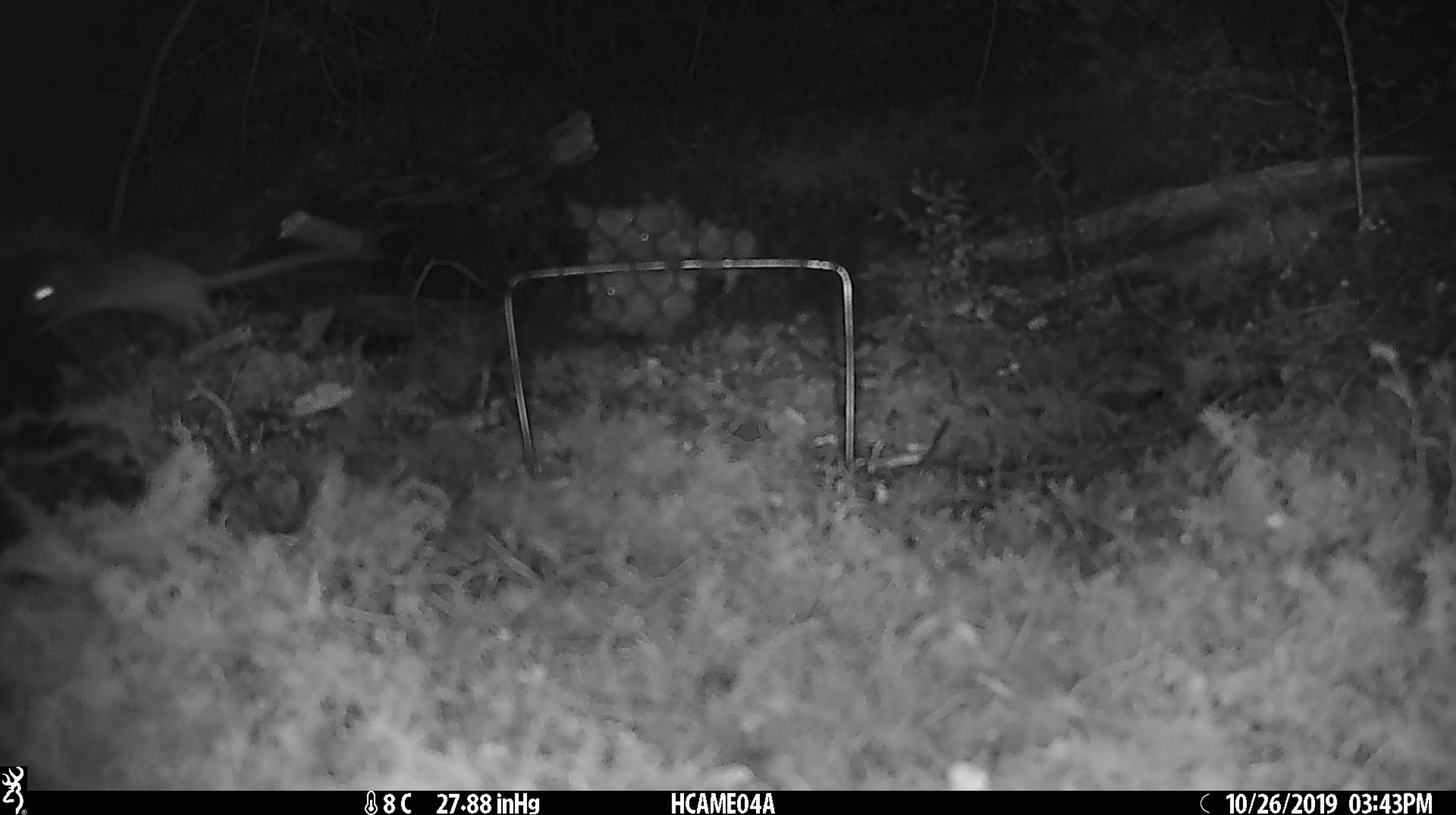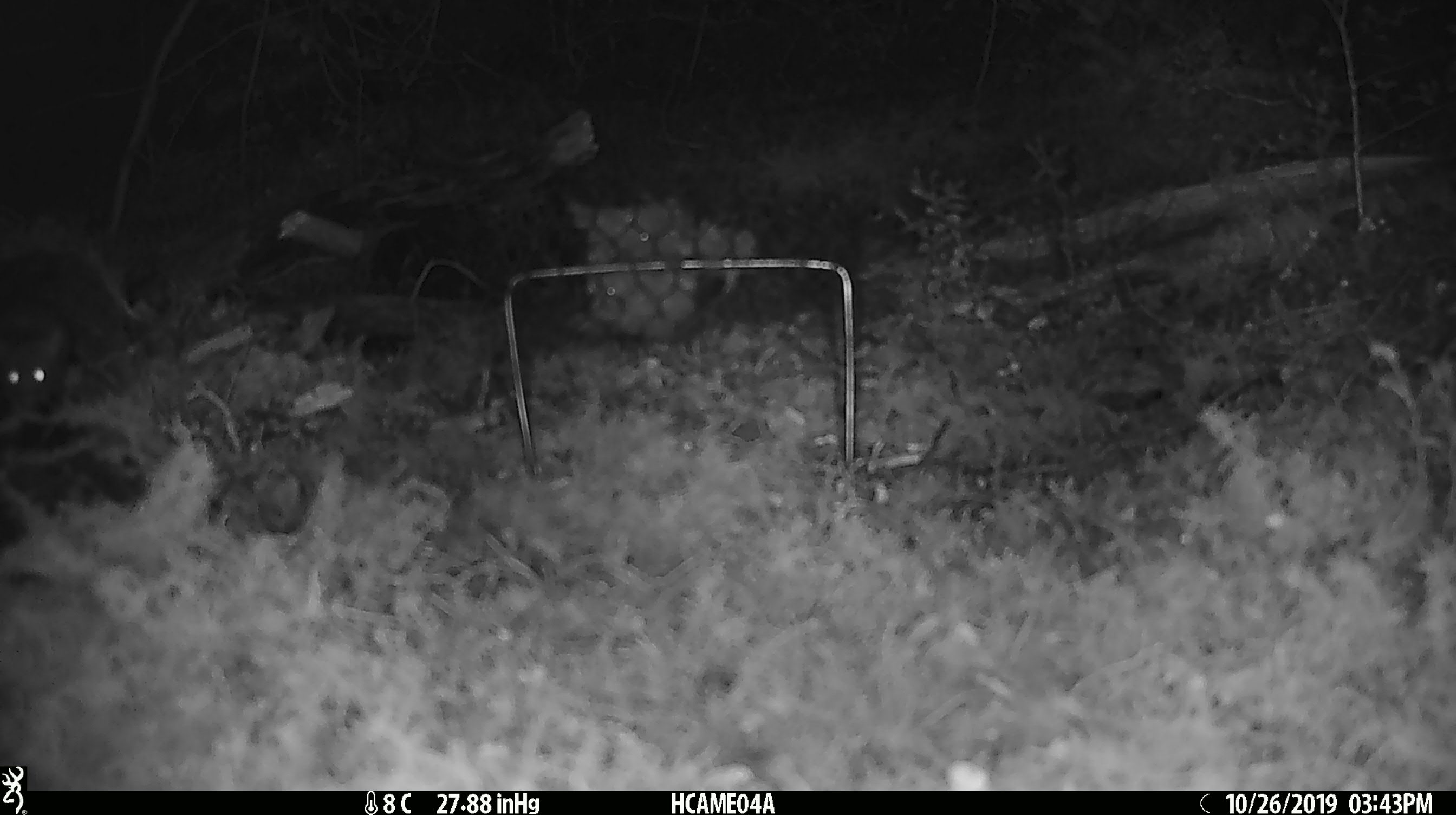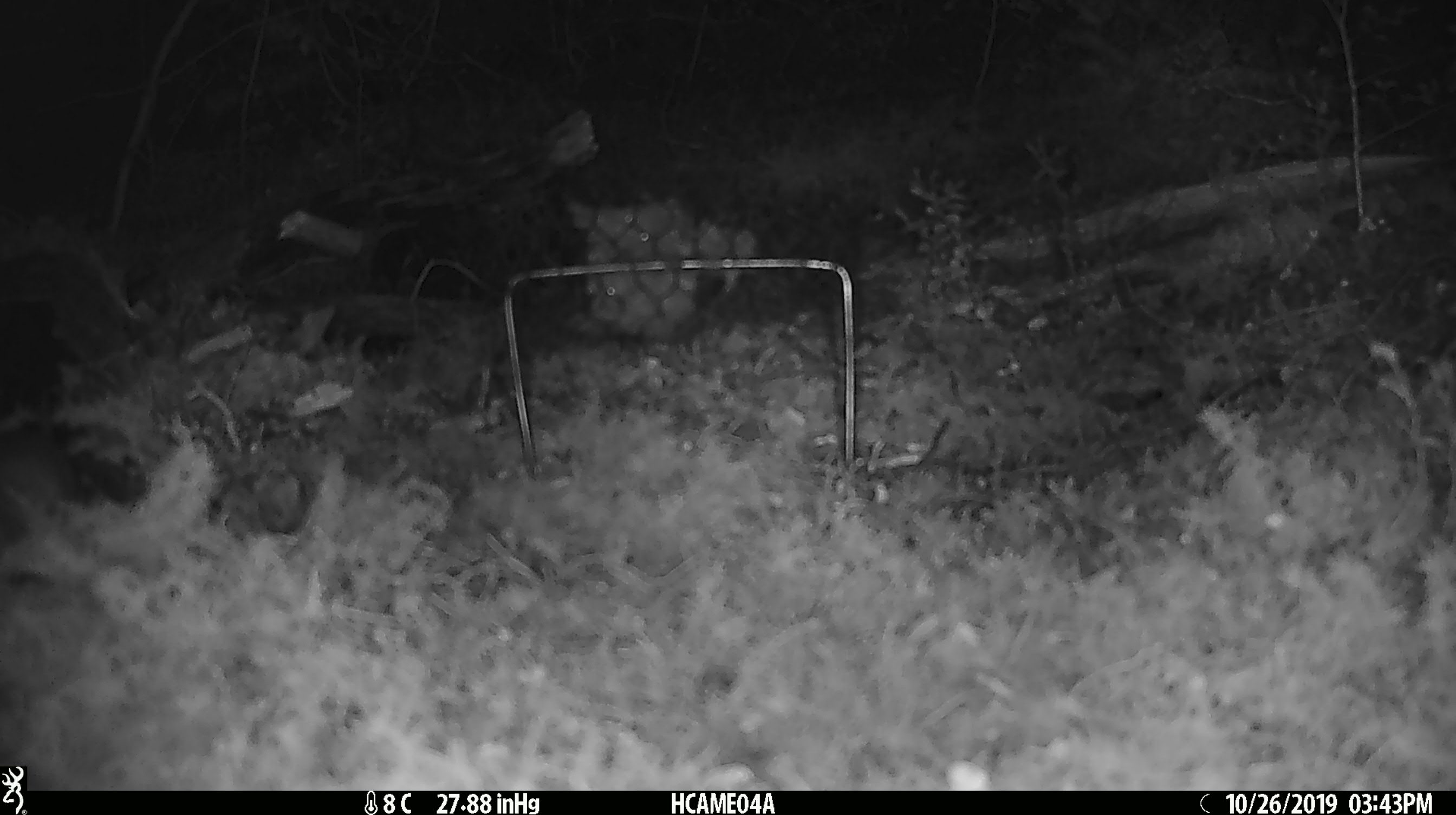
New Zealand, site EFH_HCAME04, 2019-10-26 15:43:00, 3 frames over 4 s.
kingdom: Animalia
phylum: Chordata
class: Mammalia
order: Rodentia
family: Muridae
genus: Mus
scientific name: Mus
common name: mouse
Mouse (Mus).